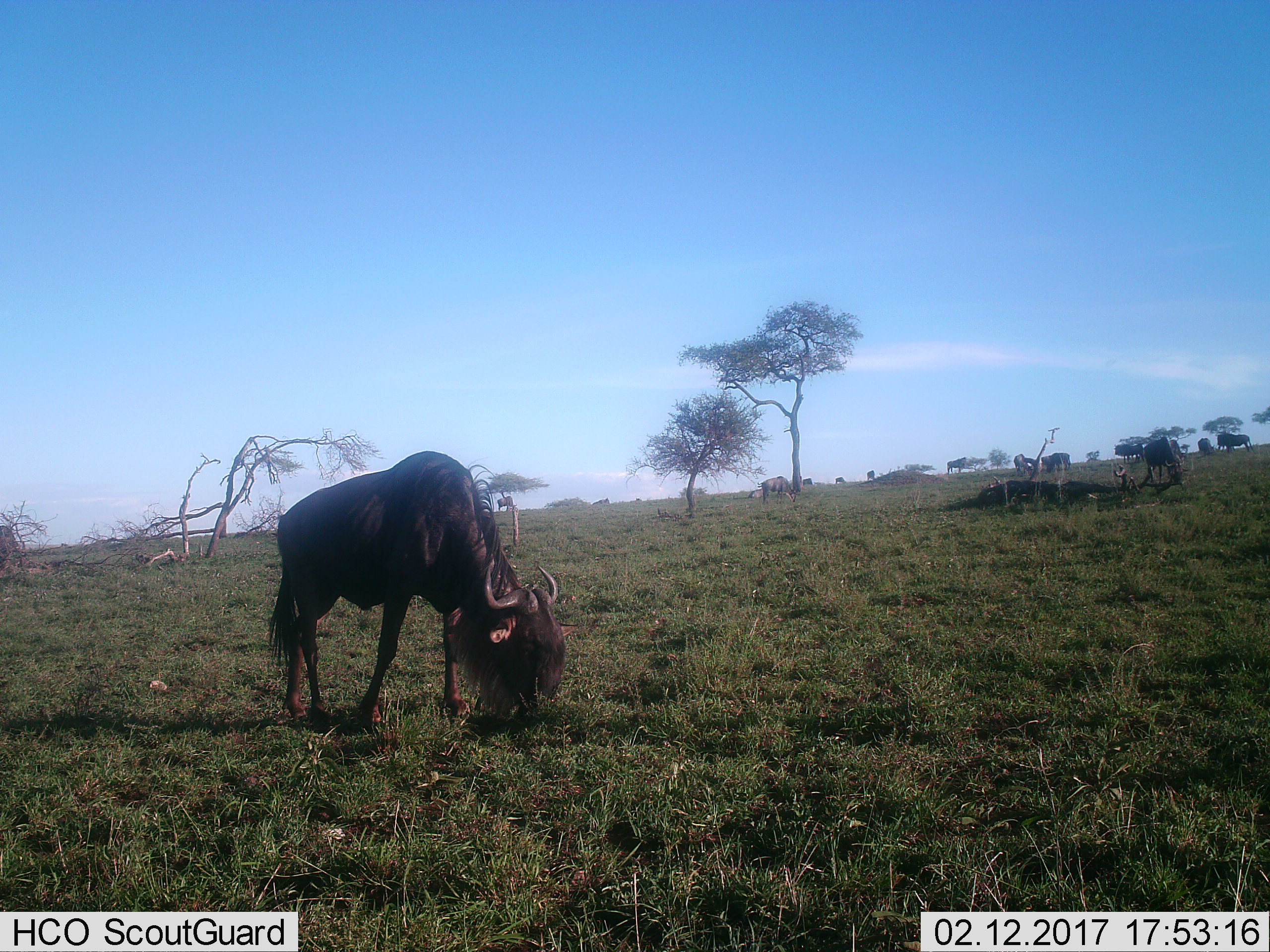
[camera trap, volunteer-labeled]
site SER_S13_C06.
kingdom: Animalia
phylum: Chordata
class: Mammalia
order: Artiodactyla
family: Bovidae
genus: Connochaetes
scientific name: Connochaetes taurinus taurinus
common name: blue wildebeest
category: wildebeestblue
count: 11-50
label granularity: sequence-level